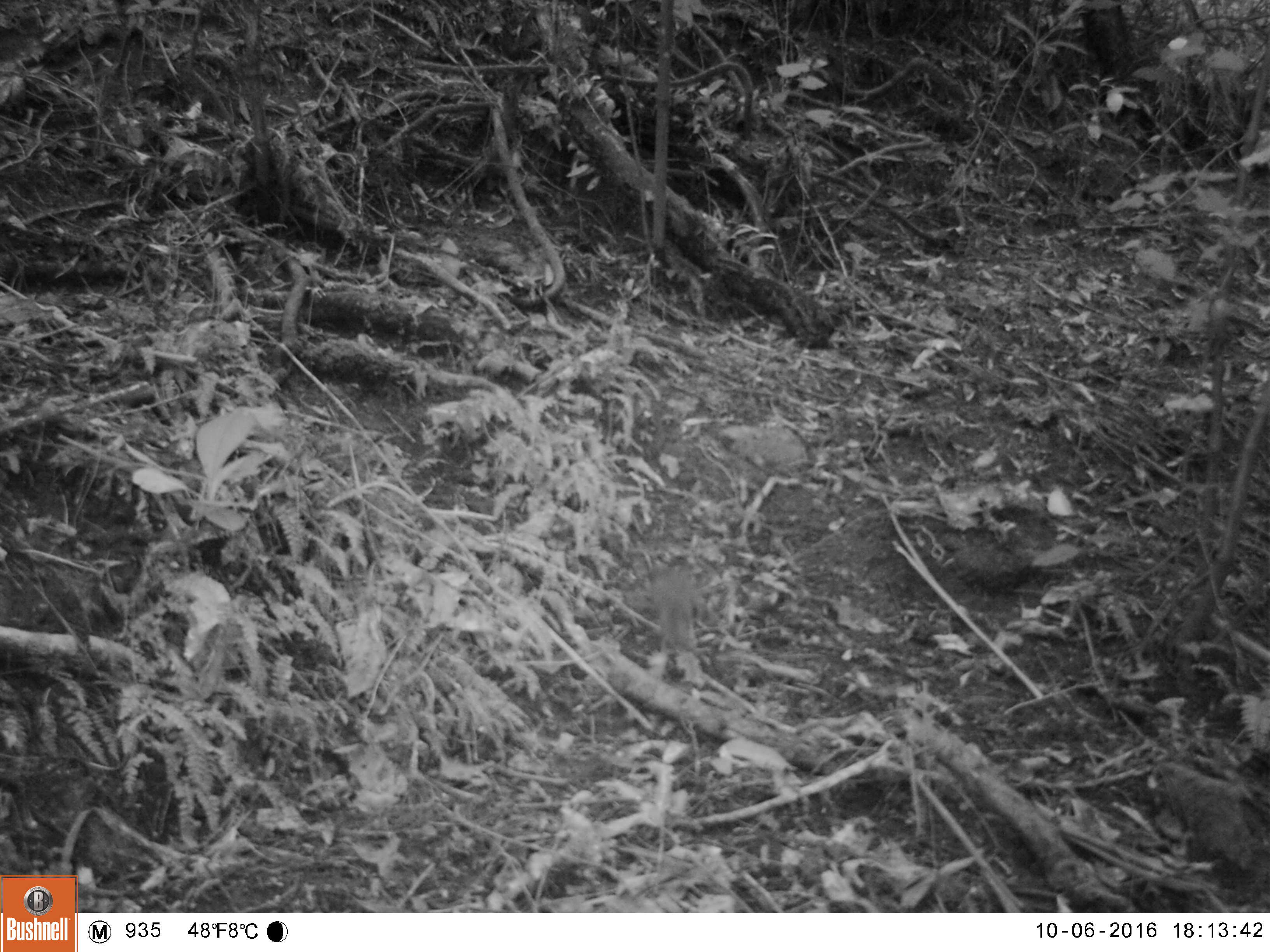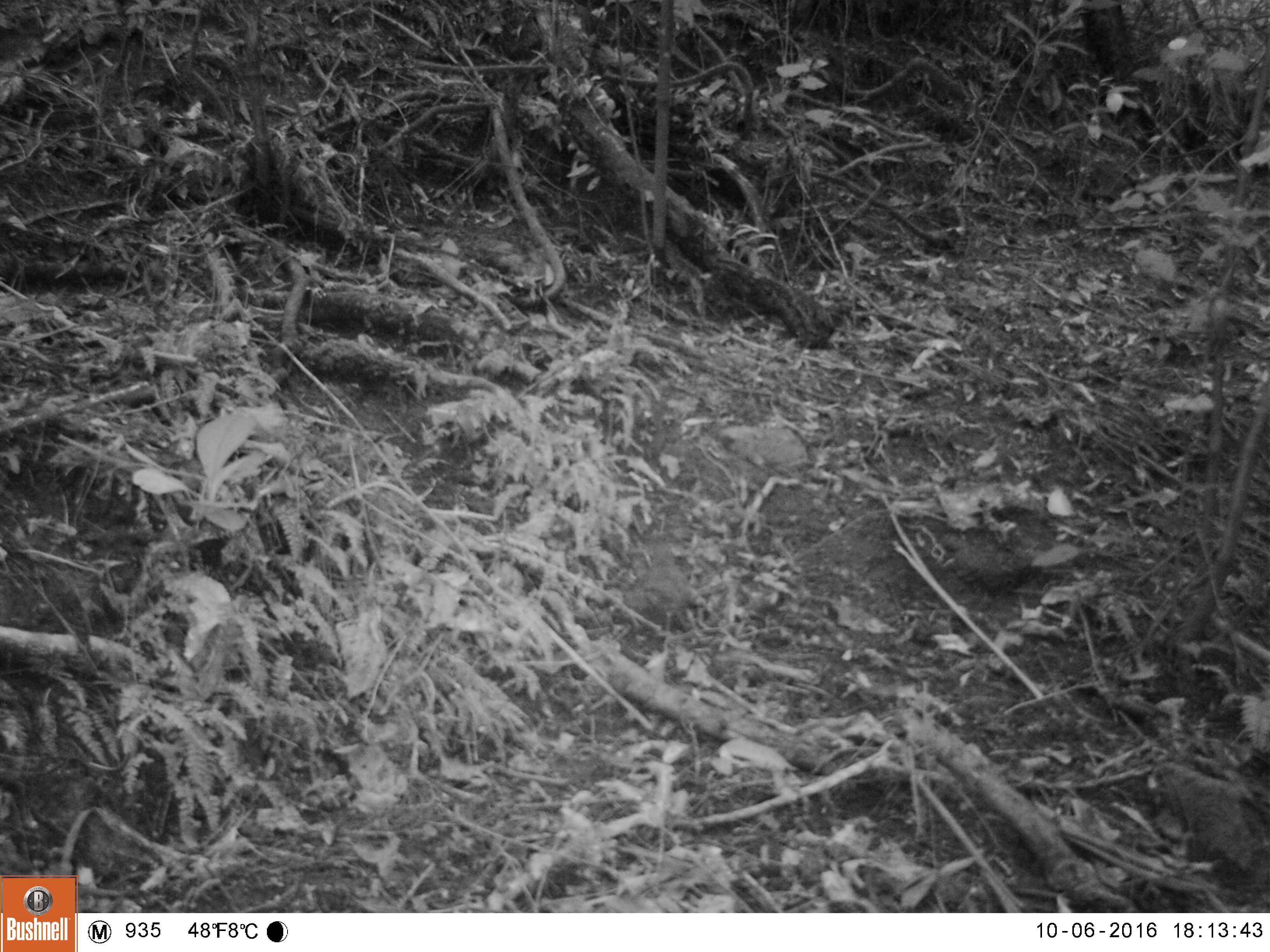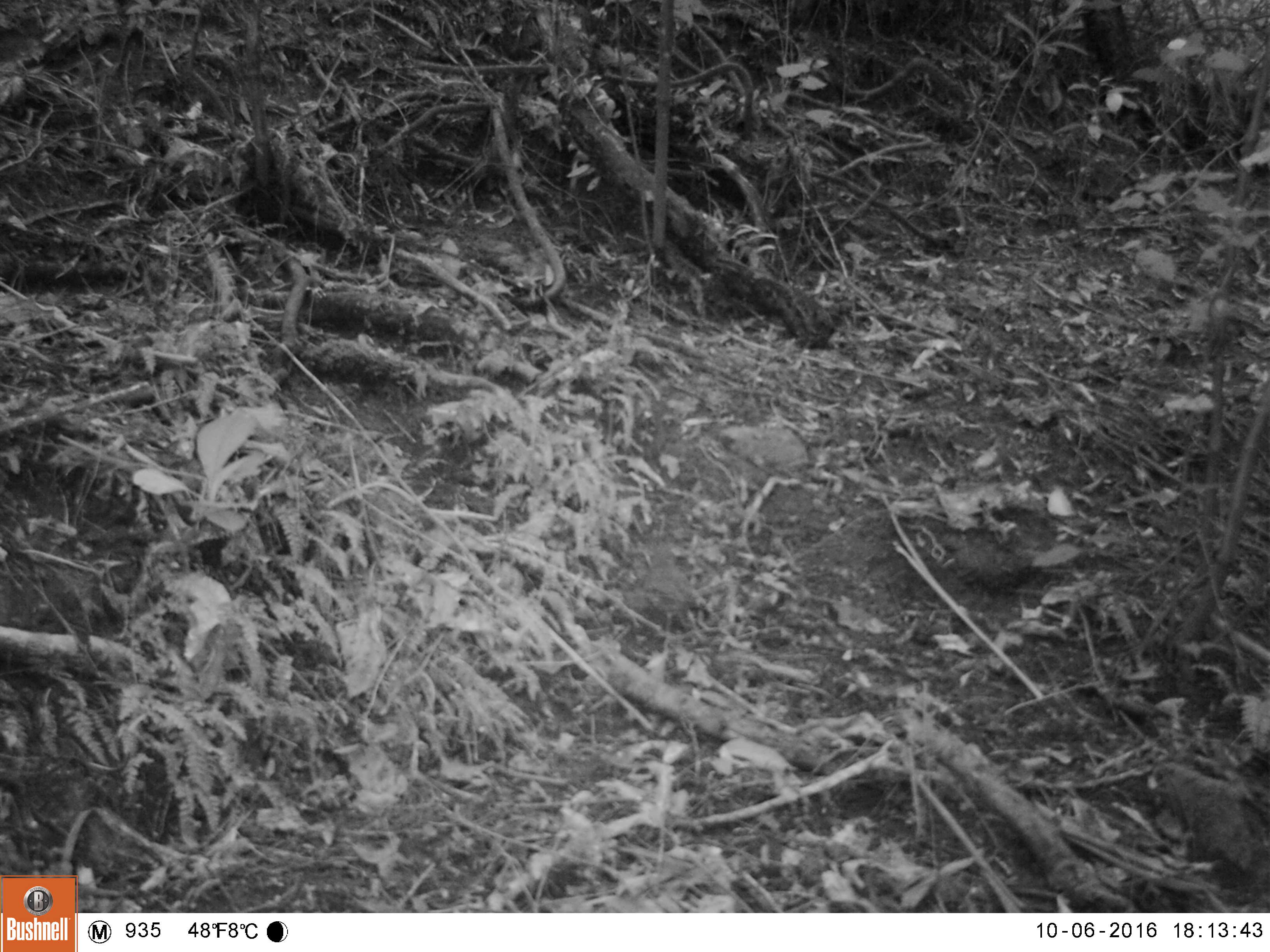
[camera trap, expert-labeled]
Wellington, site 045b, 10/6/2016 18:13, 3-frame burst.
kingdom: Animalia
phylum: Chordata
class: Aves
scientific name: Aves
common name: bird